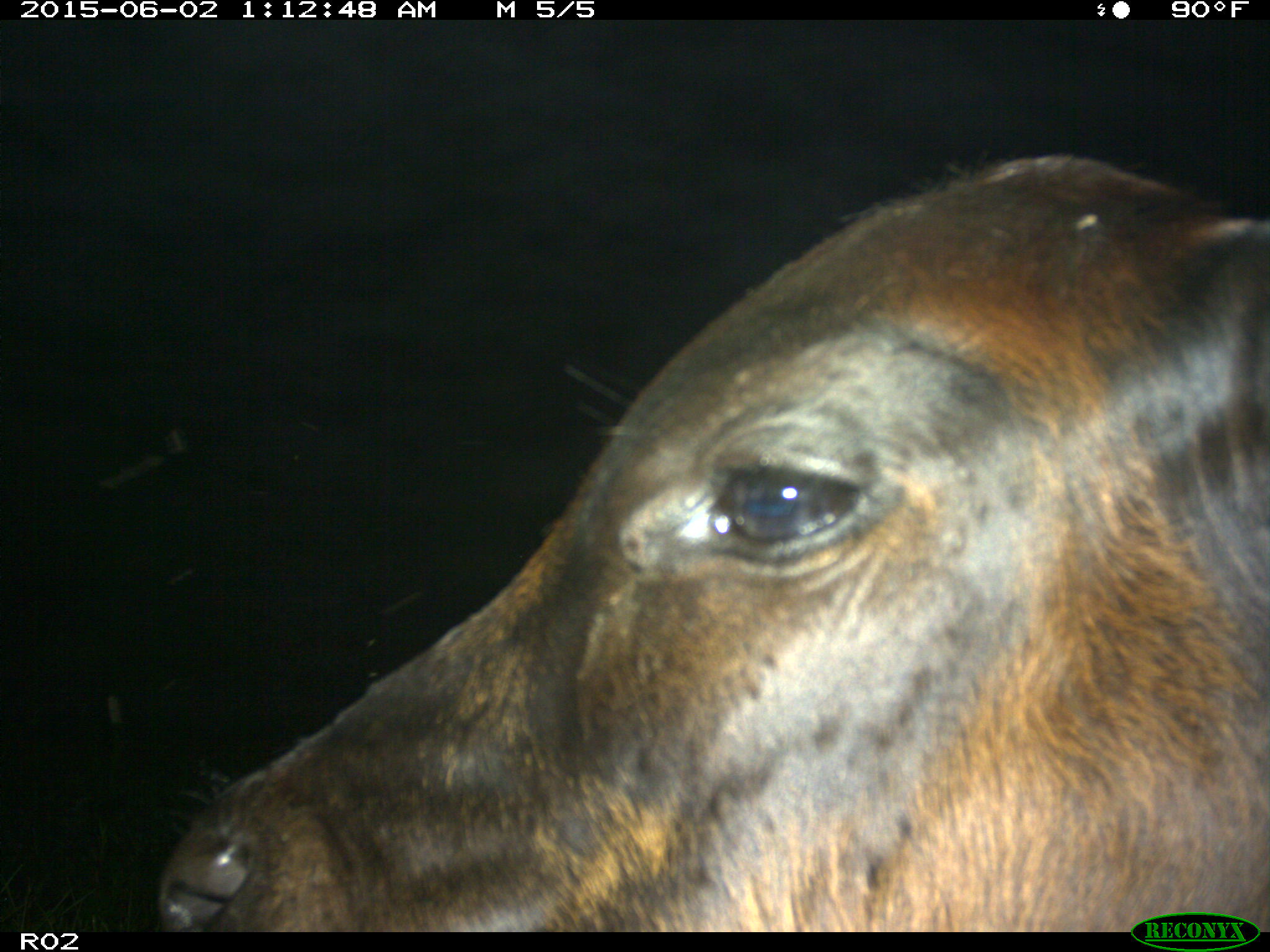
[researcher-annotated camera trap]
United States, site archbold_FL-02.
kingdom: Animalia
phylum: Chordata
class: Mammalia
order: Artiodactyla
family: Bovidae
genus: Bos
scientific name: Bos taurus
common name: domestic cow